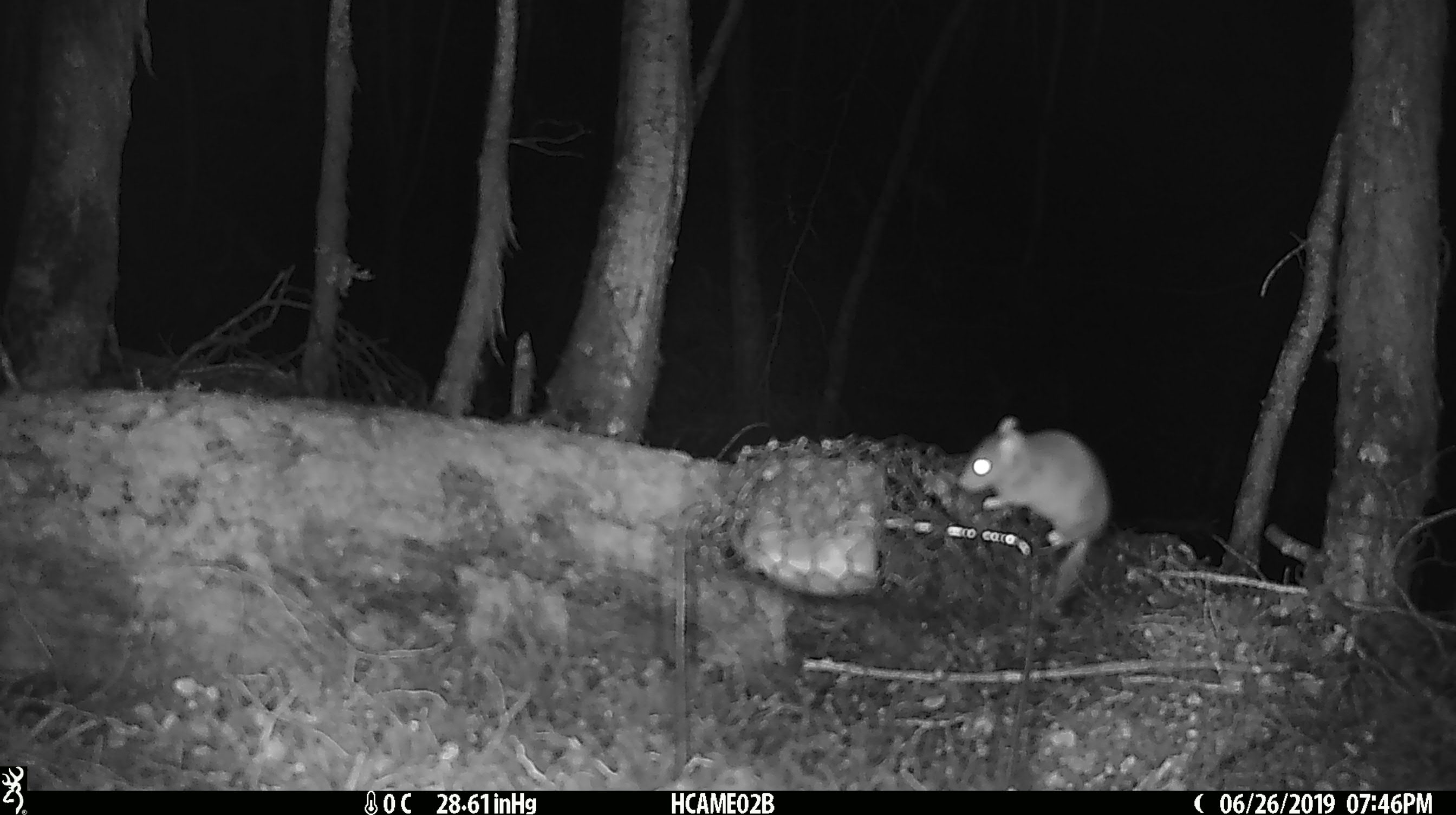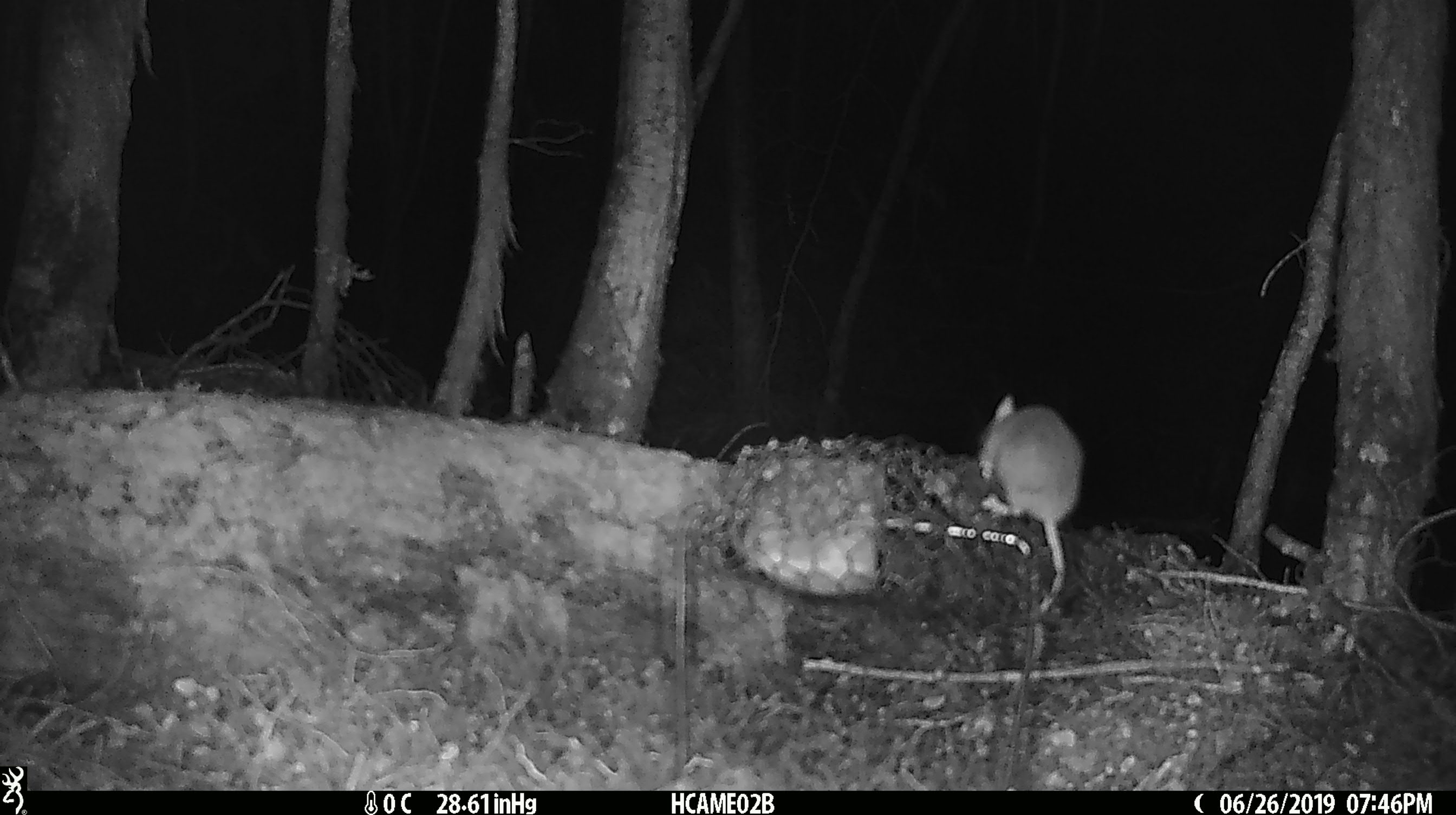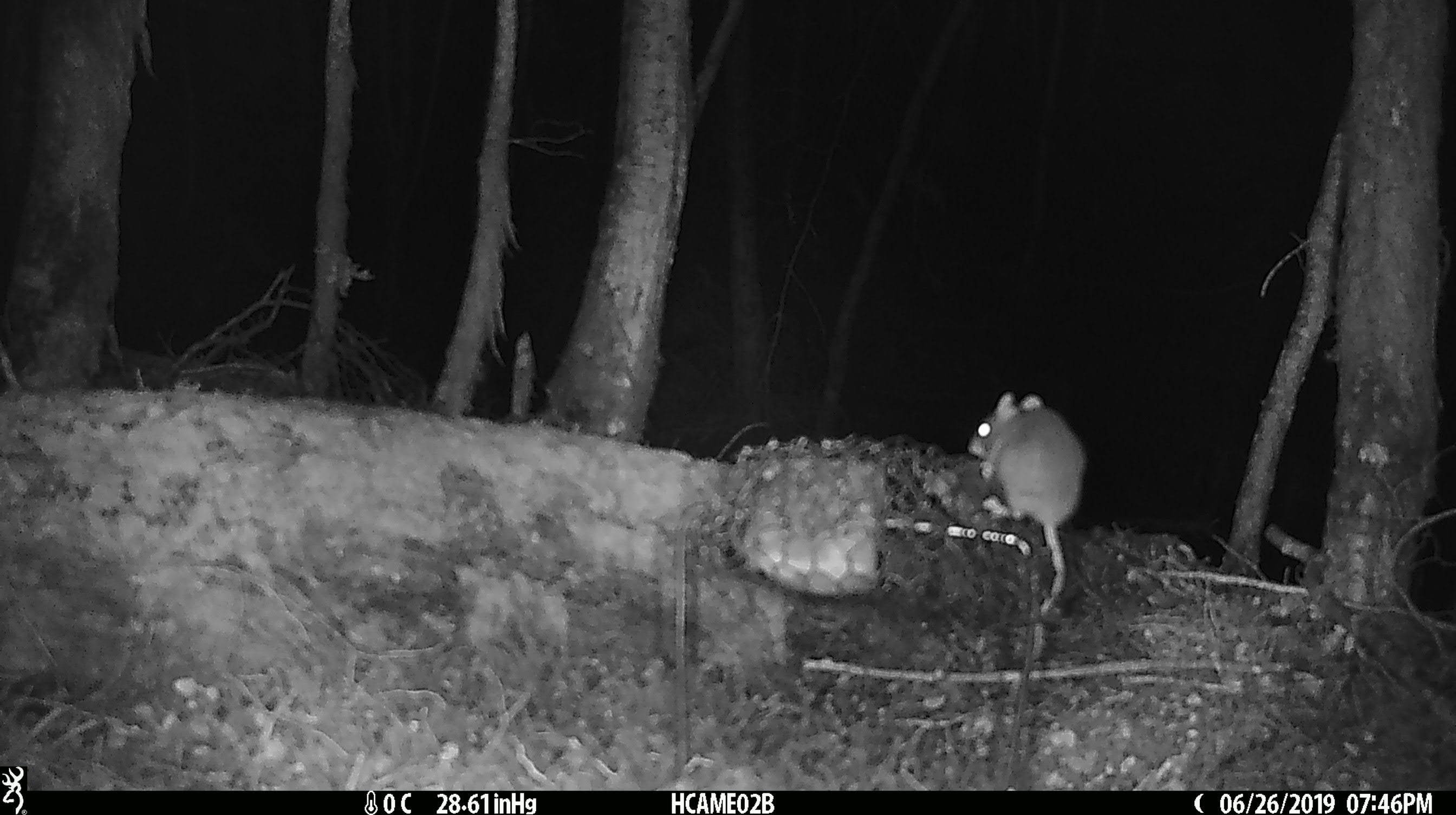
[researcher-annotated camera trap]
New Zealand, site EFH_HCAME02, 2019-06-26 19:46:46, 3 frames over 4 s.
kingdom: Animalia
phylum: Chordata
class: Mammalia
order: Rodentia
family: Muridae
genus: Mus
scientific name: Mus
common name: mouse